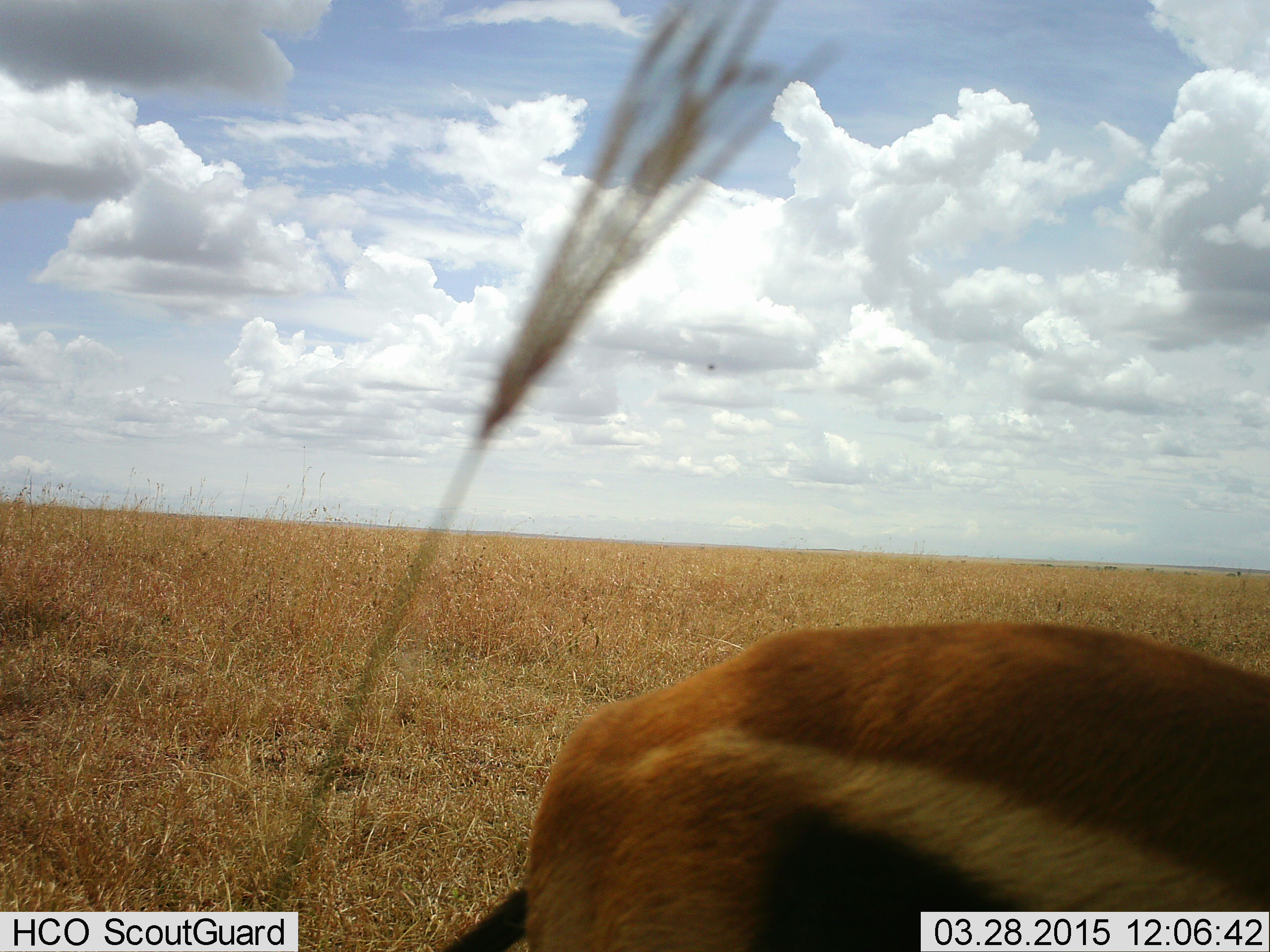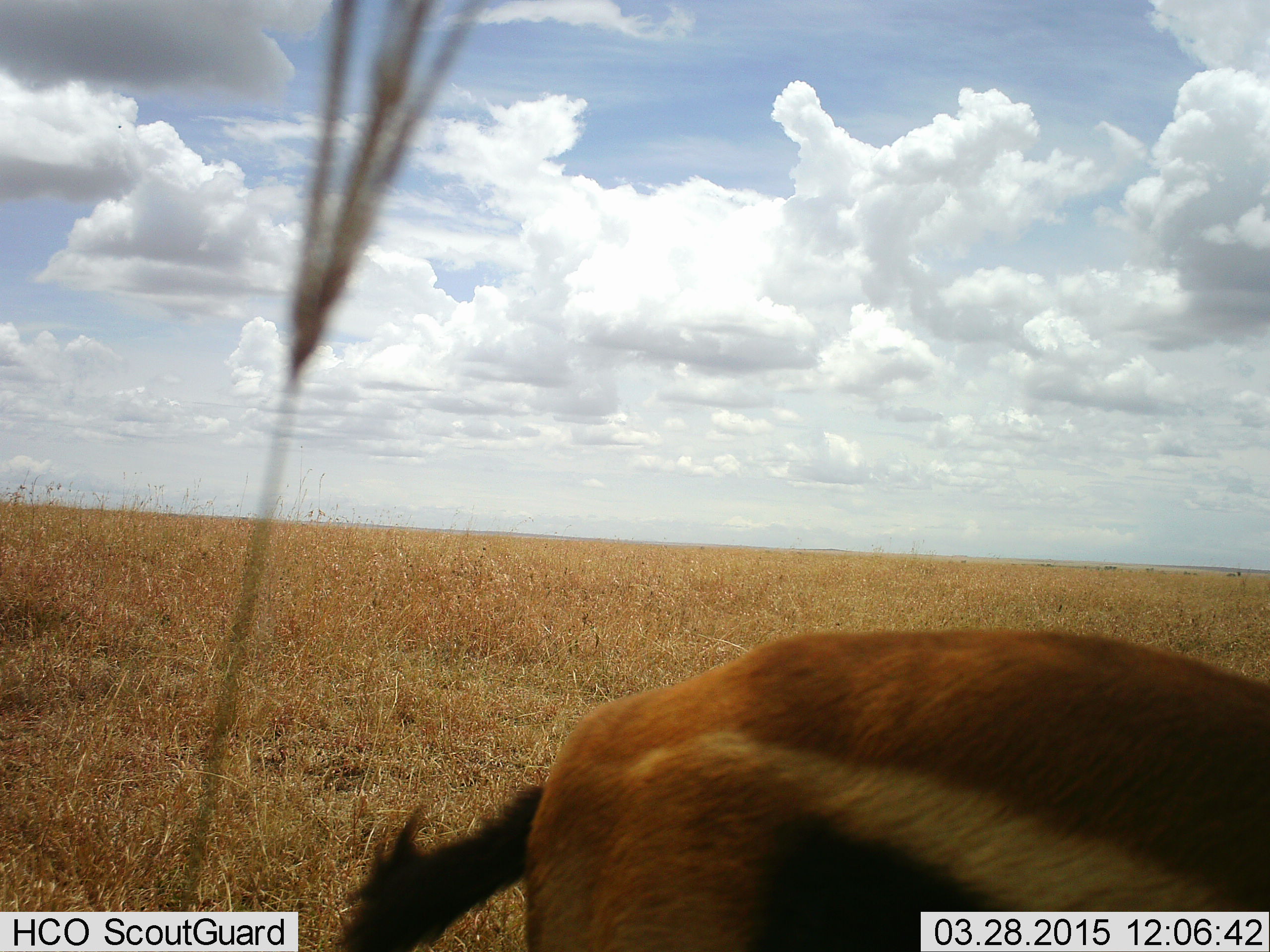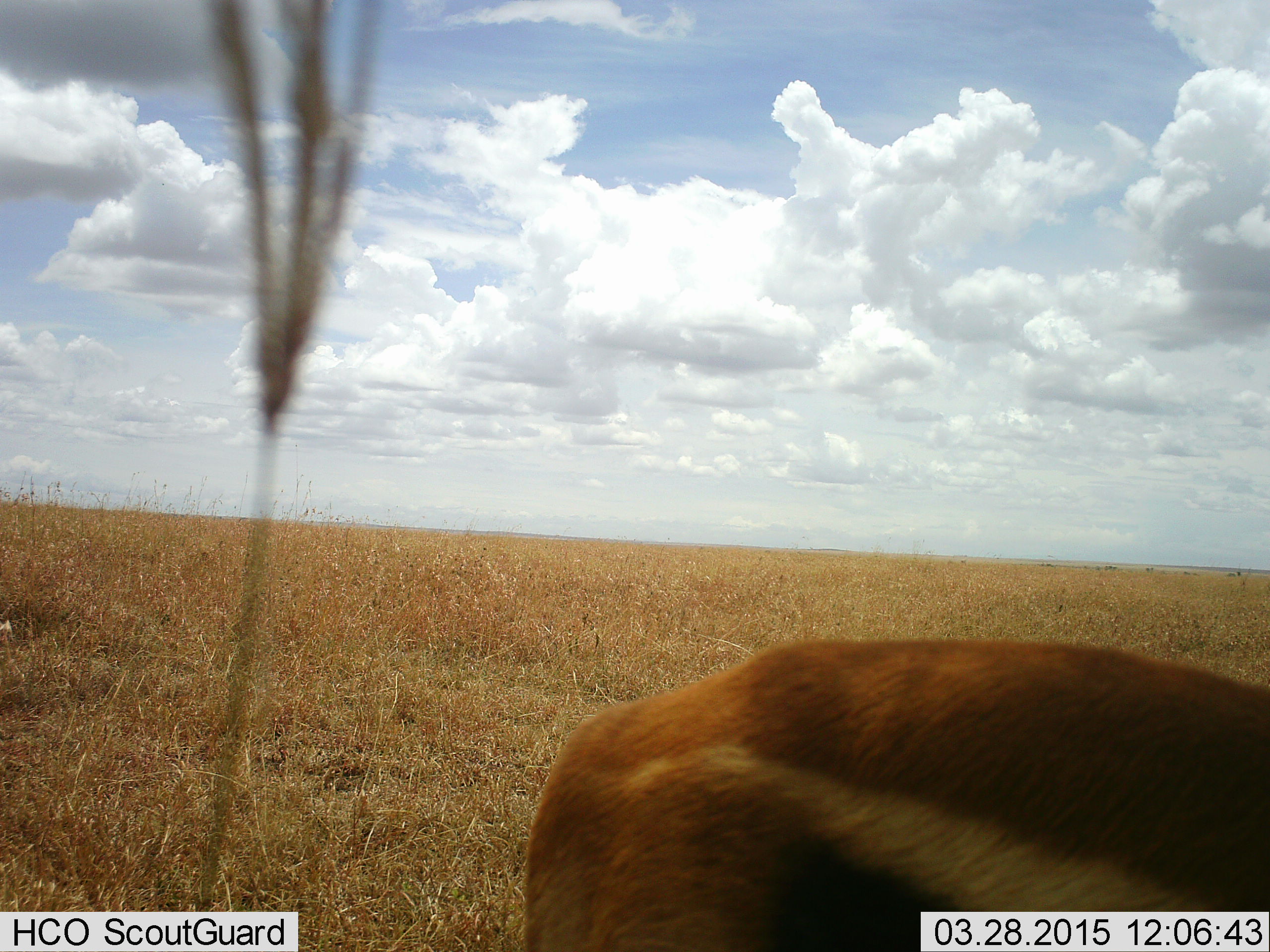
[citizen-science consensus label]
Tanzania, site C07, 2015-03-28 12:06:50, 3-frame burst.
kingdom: Animalia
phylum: Chordata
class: Mammalia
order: Artiodactyla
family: Bovidae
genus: Eudorcas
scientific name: Eudorcas thomsonii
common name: thomson's gazelle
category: gazellethomsons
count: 1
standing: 60%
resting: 0%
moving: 0%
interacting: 0%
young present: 0%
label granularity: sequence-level